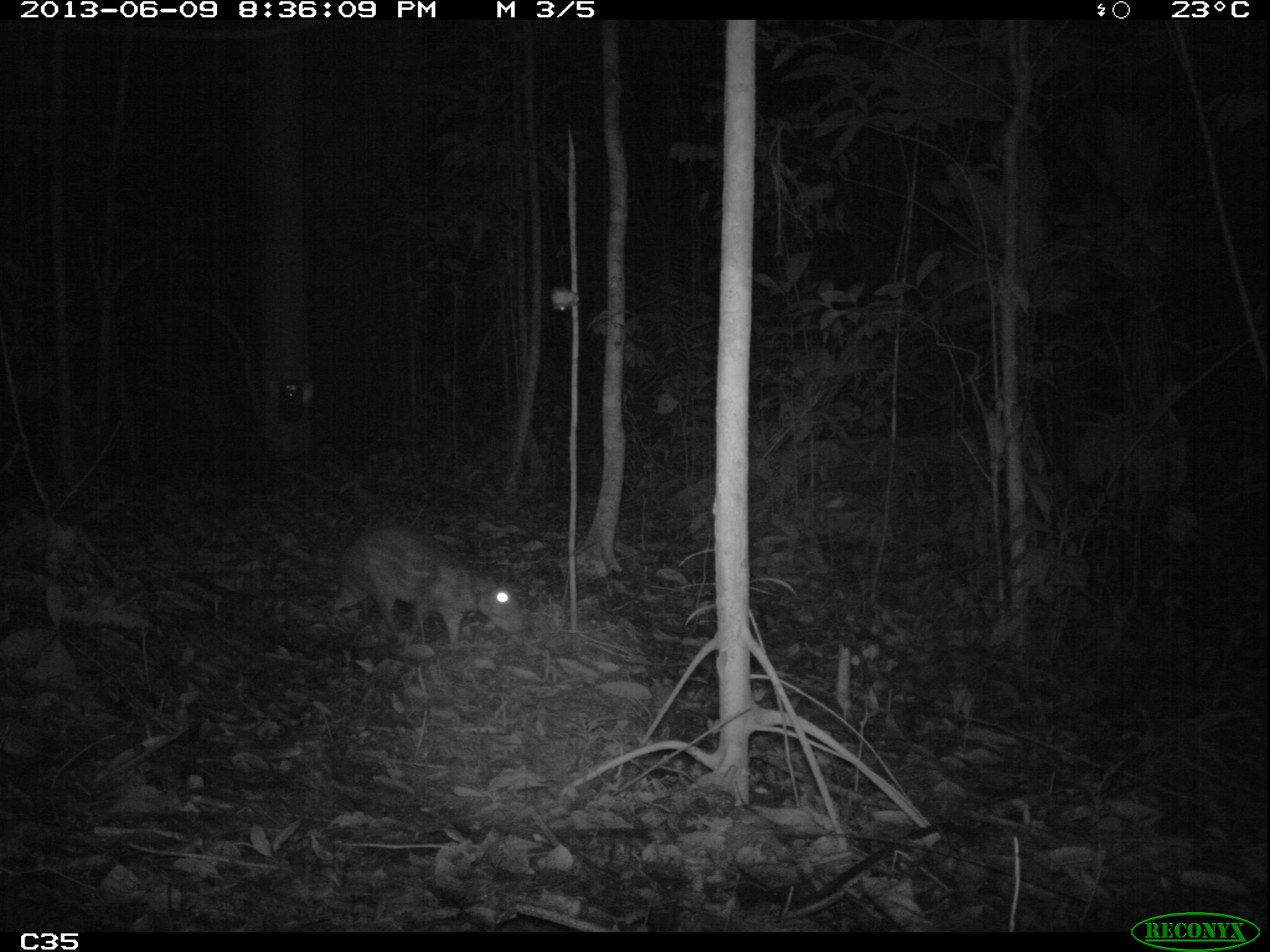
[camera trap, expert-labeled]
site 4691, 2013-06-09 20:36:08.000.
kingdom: Animalia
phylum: Chordata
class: Mammalia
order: Rodentia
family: Cuniculidae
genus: Cuniculus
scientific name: Cuniculus paca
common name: spotted paca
Cuniculus paca (spotted paca), count 1, age adult.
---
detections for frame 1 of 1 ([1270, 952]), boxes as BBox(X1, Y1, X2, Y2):
cuniculus paca: BBox(328, 522, 524, 647)